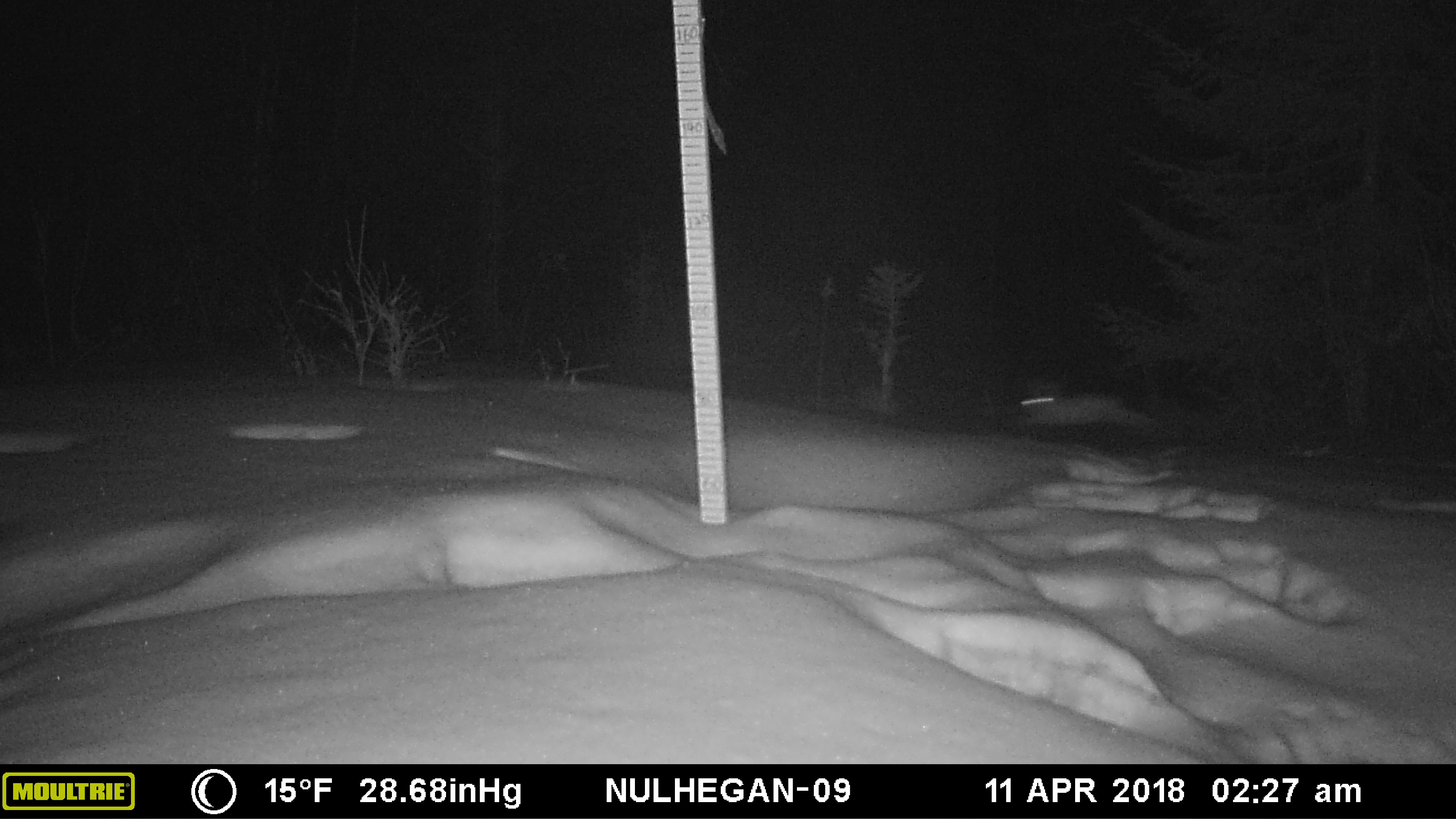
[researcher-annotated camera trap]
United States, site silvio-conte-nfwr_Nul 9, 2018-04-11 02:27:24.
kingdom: Animalia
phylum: Chordata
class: Mammalia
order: Lagomorpha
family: Leporidae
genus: Lepus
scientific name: Lepus americanus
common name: snowshoe hare